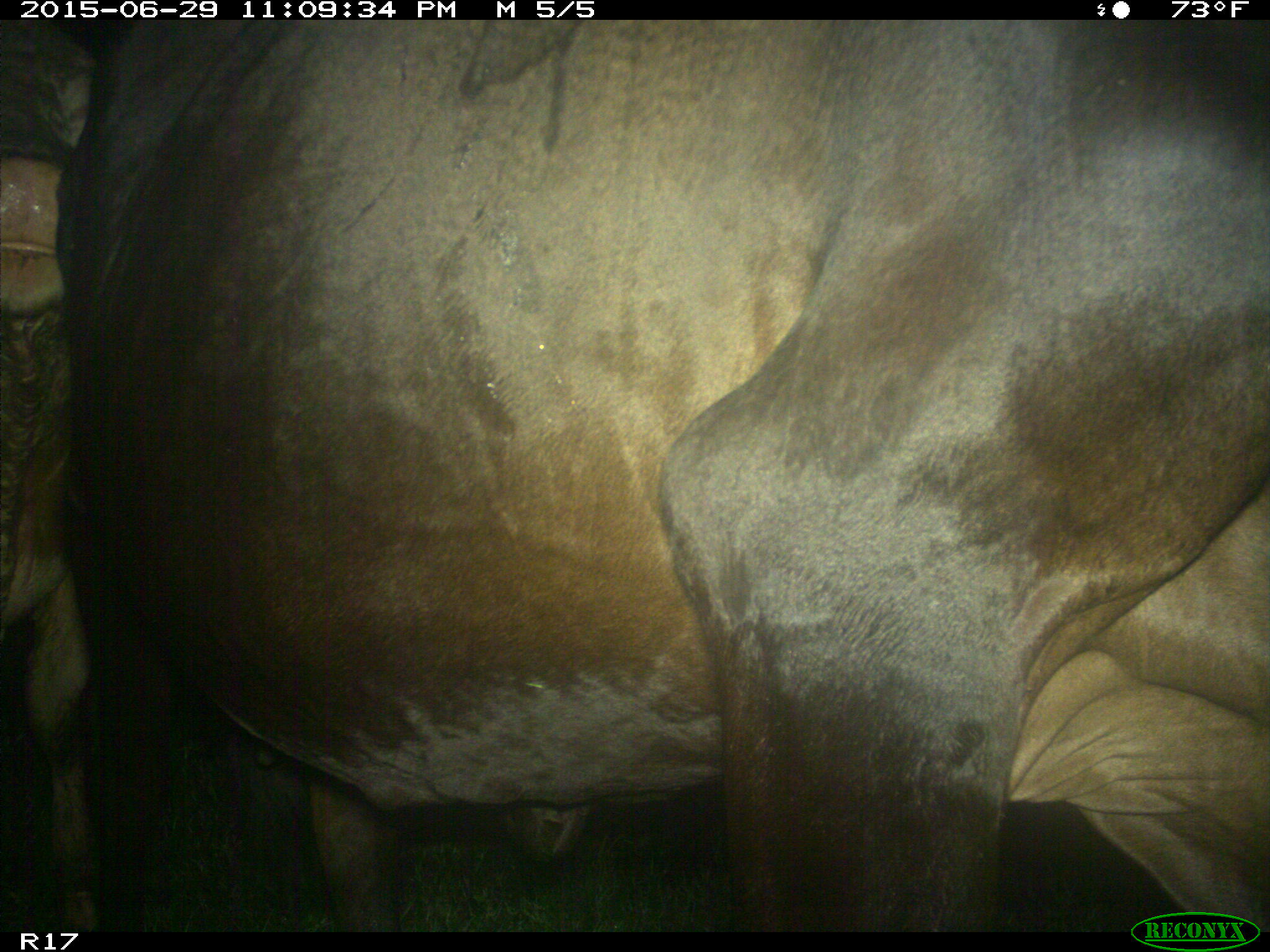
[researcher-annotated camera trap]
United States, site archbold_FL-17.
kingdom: Animalia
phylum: Chordata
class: Mammalia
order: Artiodactyla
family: Bovidae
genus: Bos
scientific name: Bos taurus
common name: domestic cow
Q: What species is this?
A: Bos taurus (domestic cow).